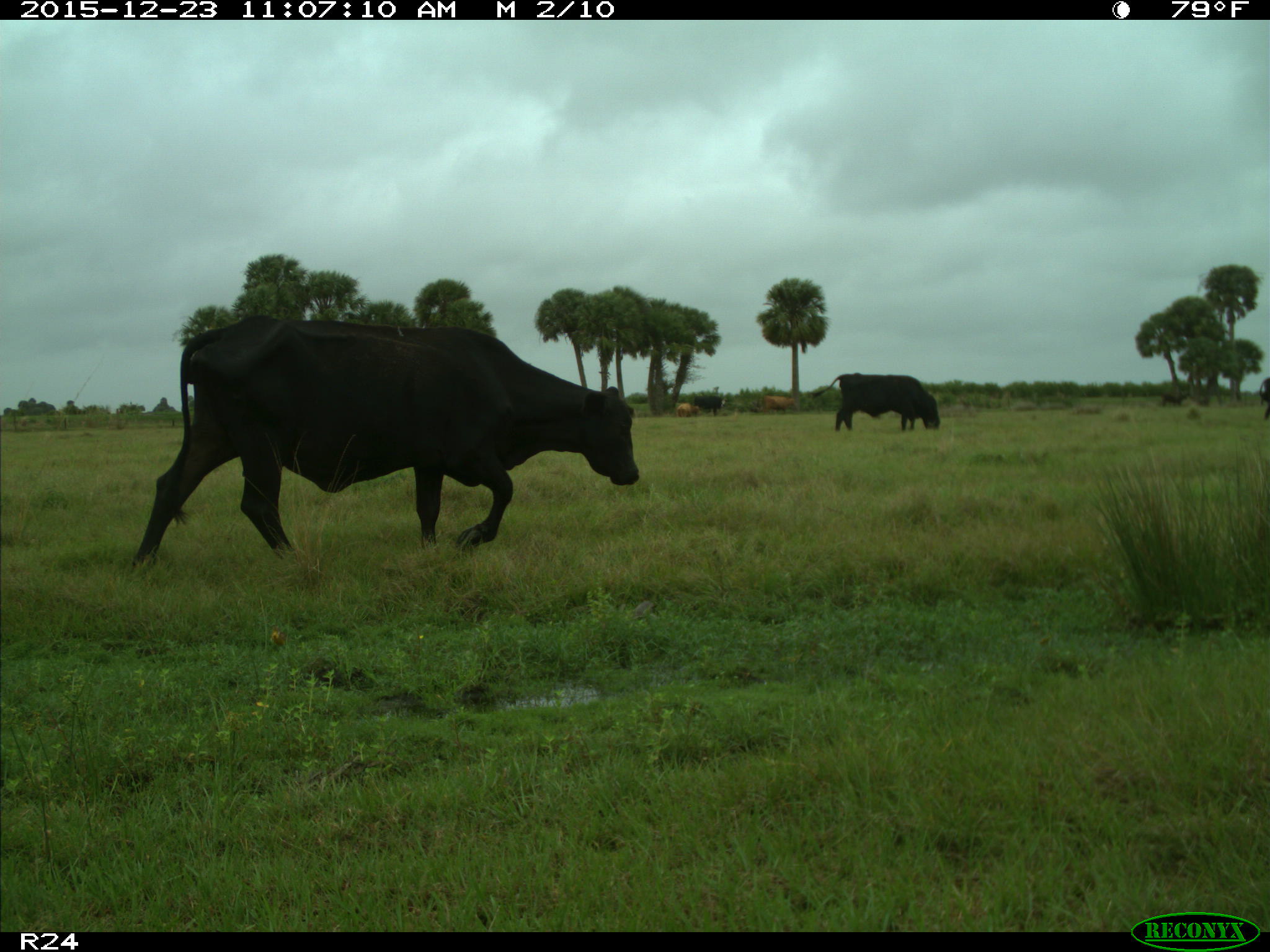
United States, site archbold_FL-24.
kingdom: Animalia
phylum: Chordata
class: Mammalia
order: Artiodactyla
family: Bovidae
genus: Bos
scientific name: Bos taurus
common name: domestic cow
Bos taurus (domestic cow).